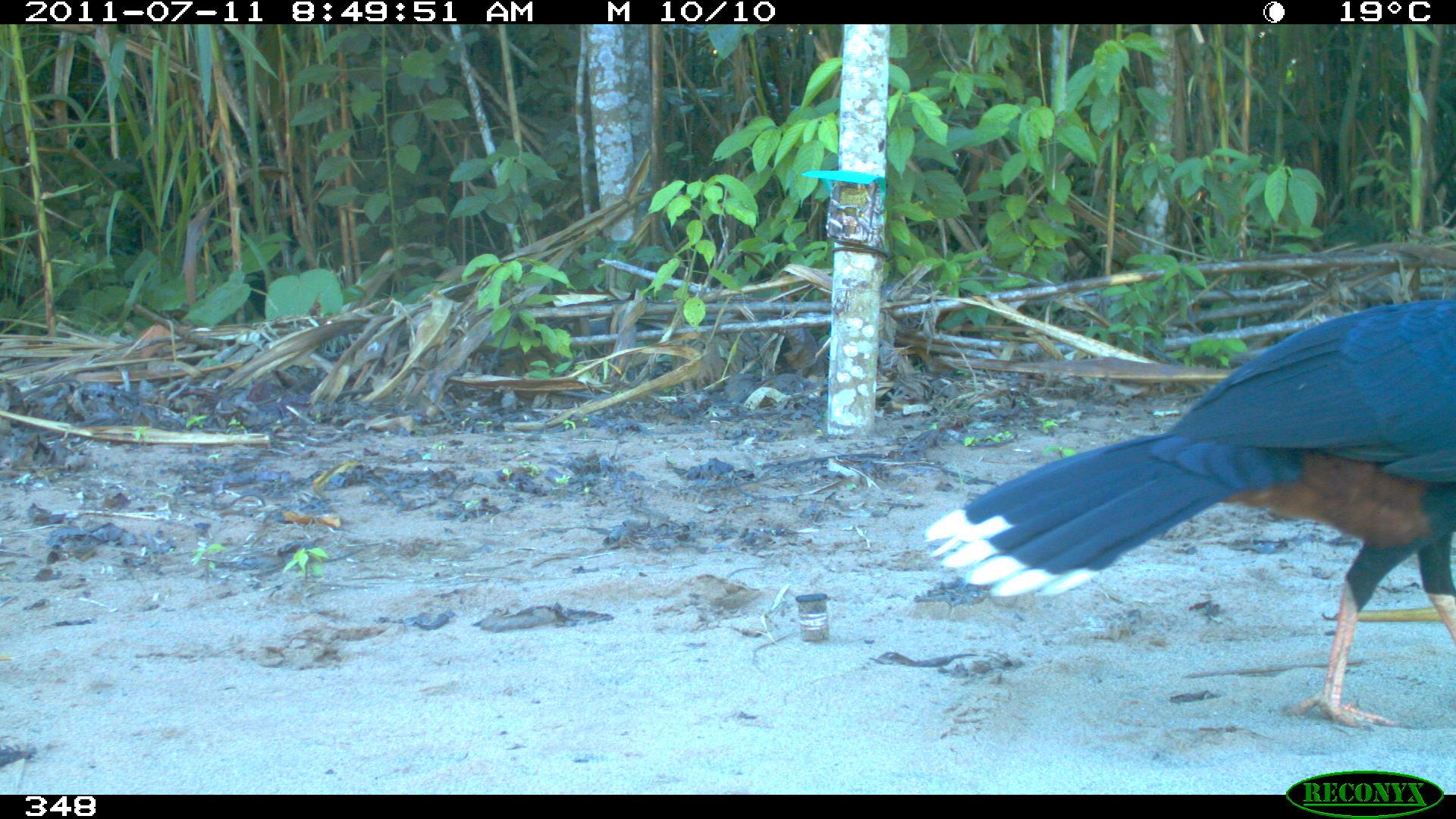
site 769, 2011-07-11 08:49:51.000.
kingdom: Animalia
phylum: Chordata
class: Aves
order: Galliformes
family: Cracidae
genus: Mitu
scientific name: Mitu tuberosum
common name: razor-billed curassow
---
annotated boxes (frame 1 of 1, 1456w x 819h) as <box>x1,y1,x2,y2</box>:
mitu tuberosum: <box>922,292,1456,737</box>